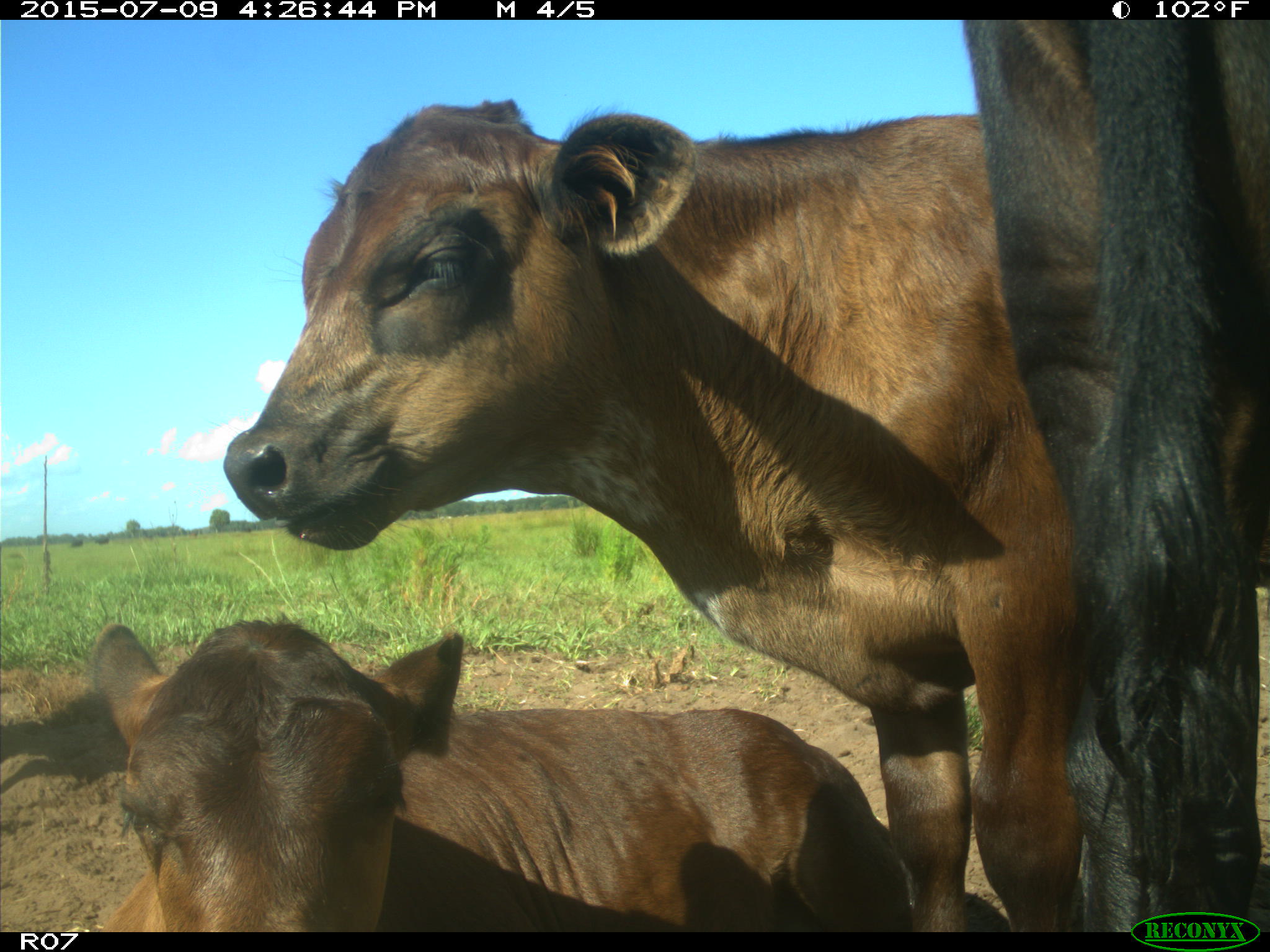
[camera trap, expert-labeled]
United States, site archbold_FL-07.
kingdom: Animalia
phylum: Chordata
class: Mammalia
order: Artiodactyla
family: Bovidae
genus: Bos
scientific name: Bos taurus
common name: domestic cow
Bos taurus (domestic cow).